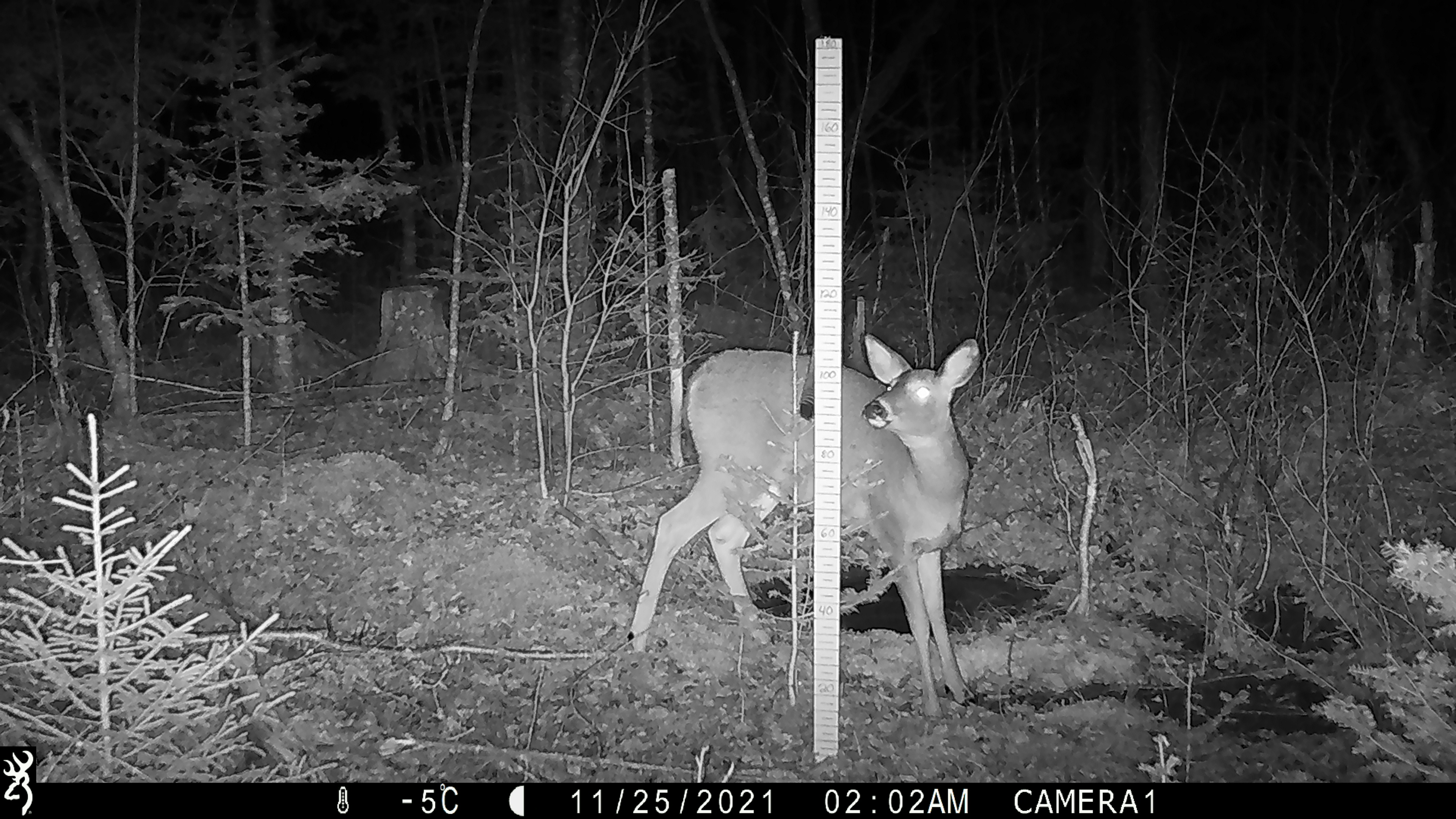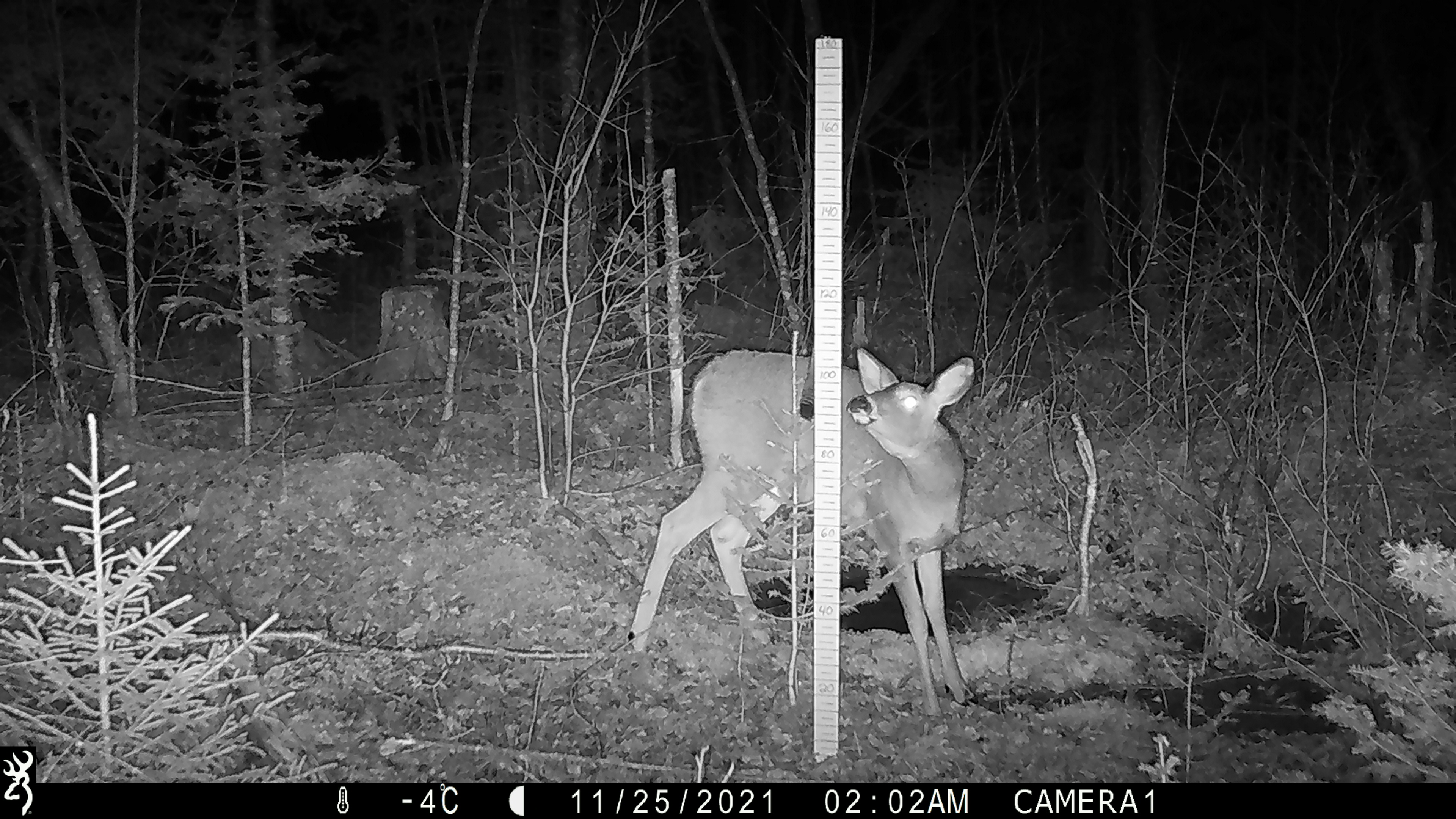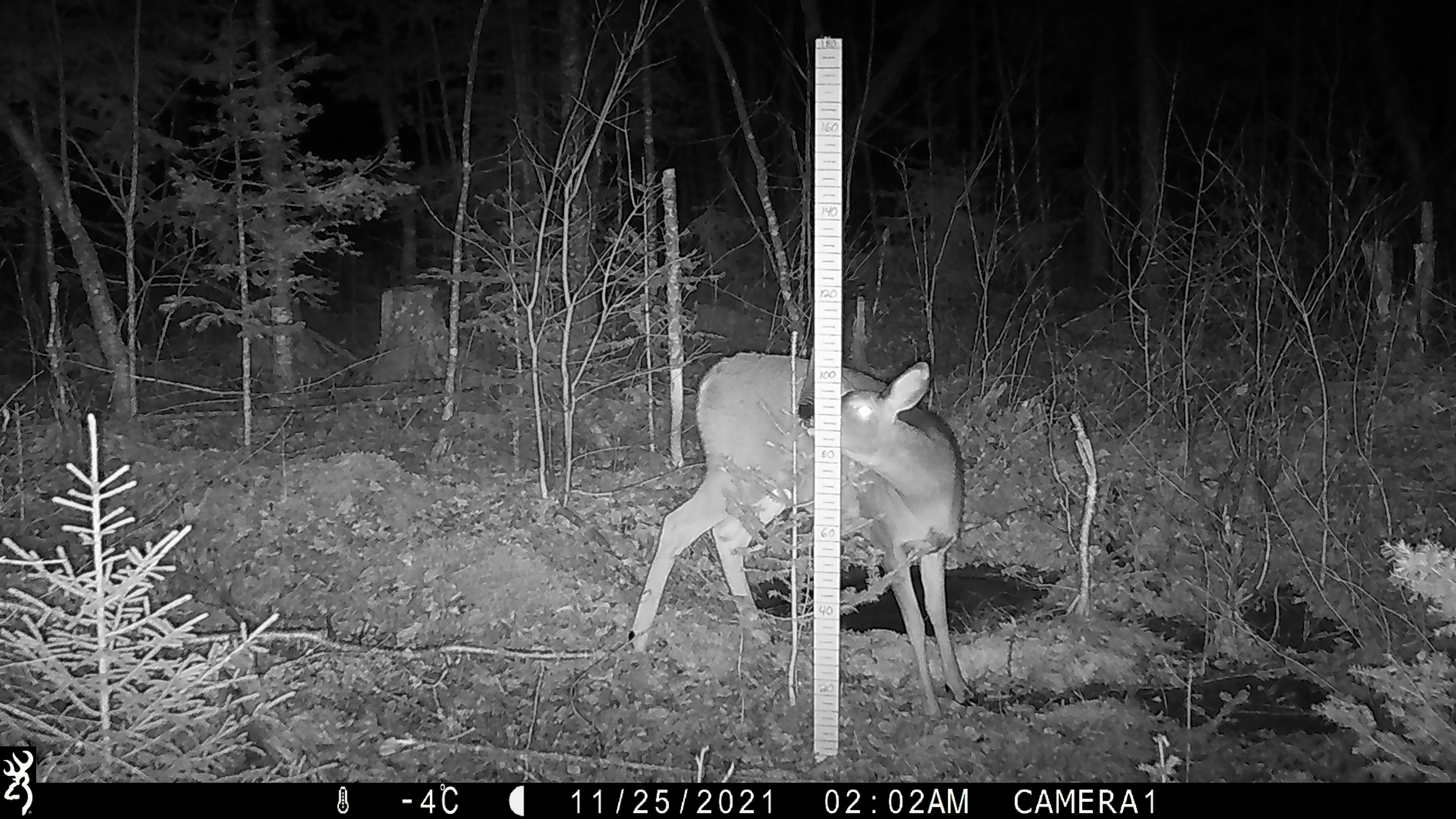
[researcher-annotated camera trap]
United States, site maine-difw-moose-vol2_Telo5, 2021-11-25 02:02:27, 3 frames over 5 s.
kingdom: Animalia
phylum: Chordata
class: Mammalia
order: Artiodactyla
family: Cervidae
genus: Odocoileus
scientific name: Odocoileus virginianus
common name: white-tailed deer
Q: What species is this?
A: White-tailed deer (Odocoileus virginianus).